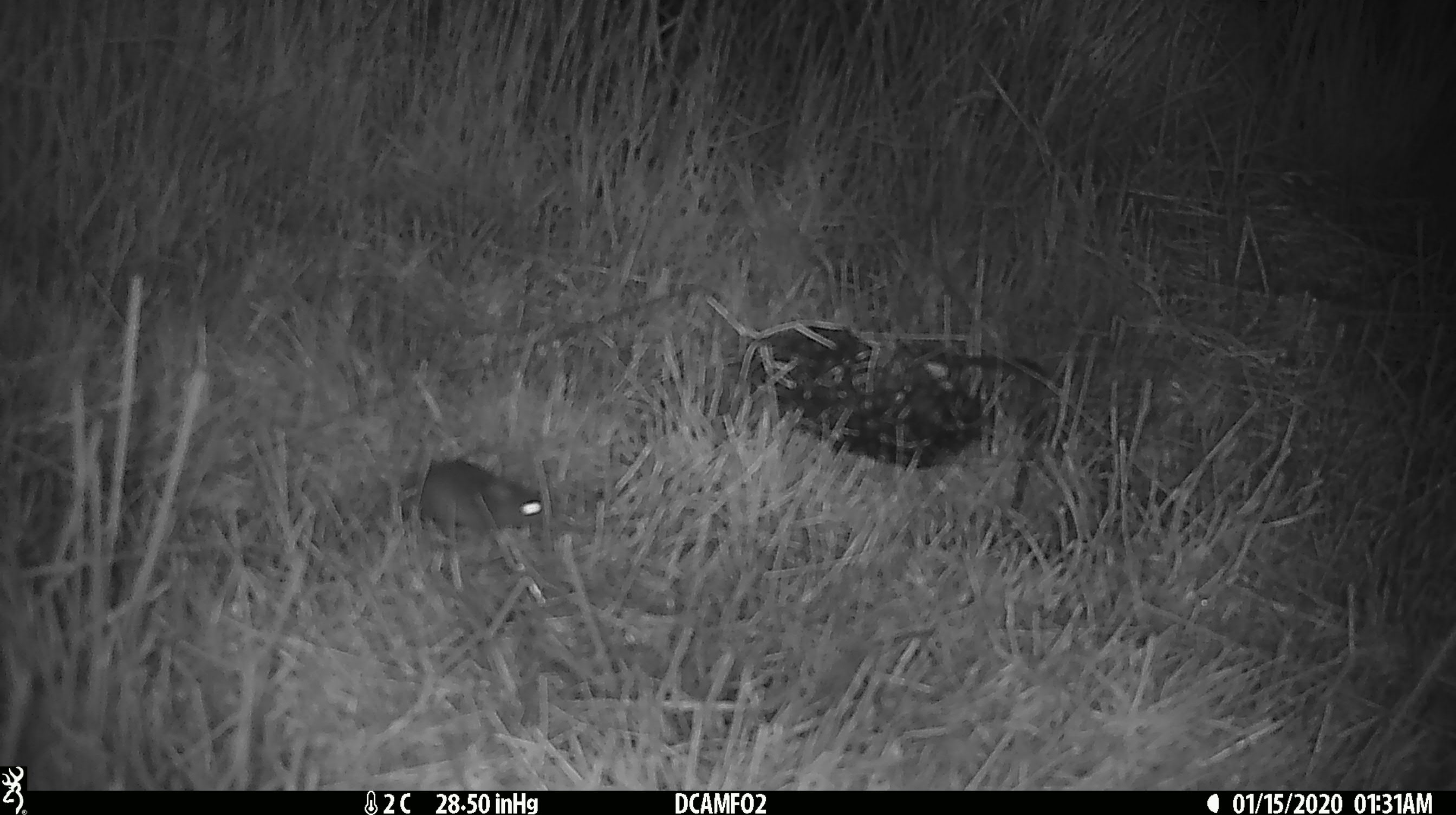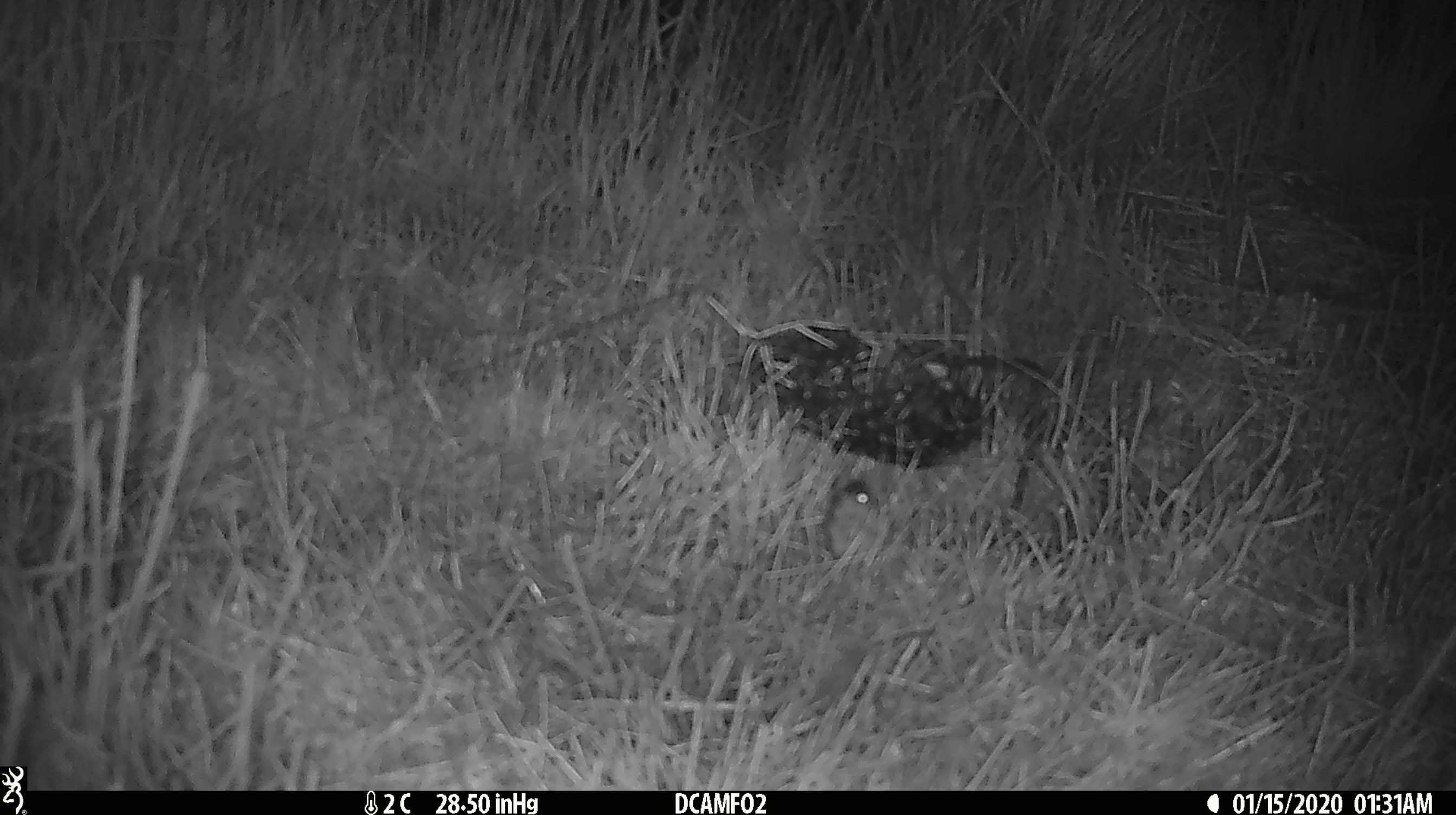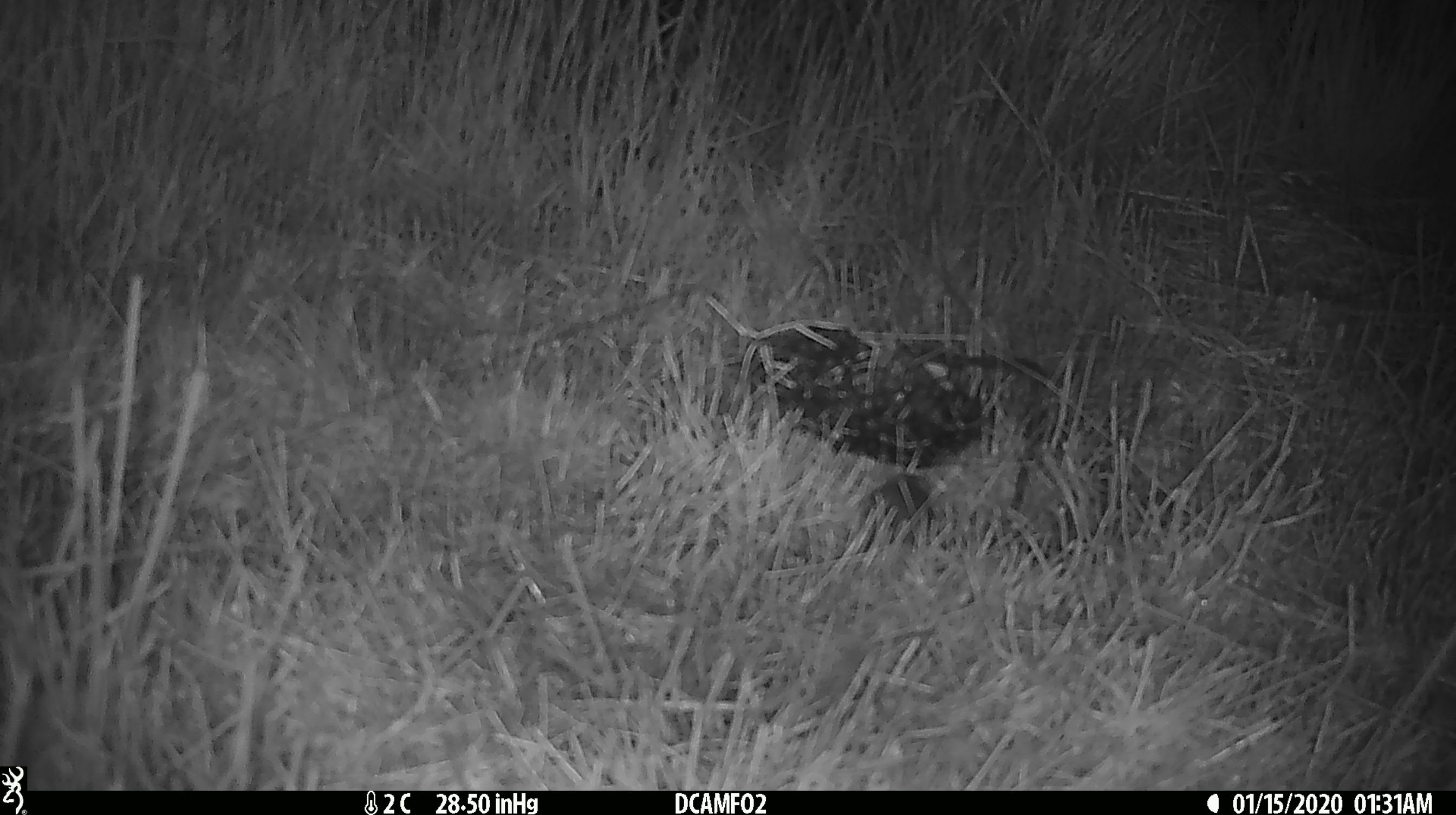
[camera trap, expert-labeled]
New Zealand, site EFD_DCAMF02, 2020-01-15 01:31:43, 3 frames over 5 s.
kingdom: Animalia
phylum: Chordata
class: Mammalia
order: Rodentia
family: Muridae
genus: Mus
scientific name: Mus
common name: mouse